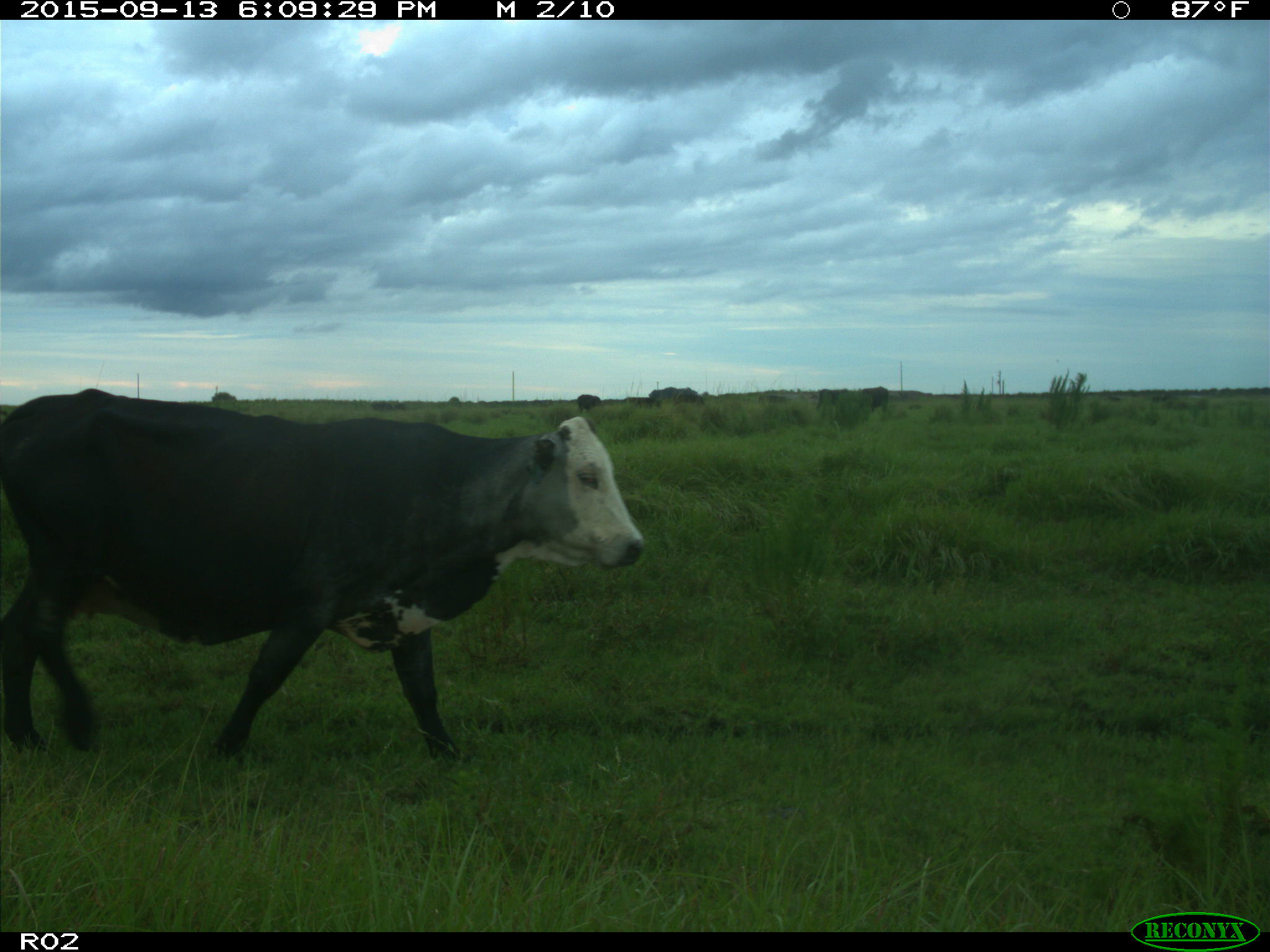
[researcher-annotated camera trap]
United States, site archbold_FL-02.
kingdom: Animalia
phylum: Chordata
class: Mammalia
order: Artiodactyla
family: Bovidae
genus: Bos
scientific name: Bos taurus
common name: domestic cow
Bos taurus (domestic cow).